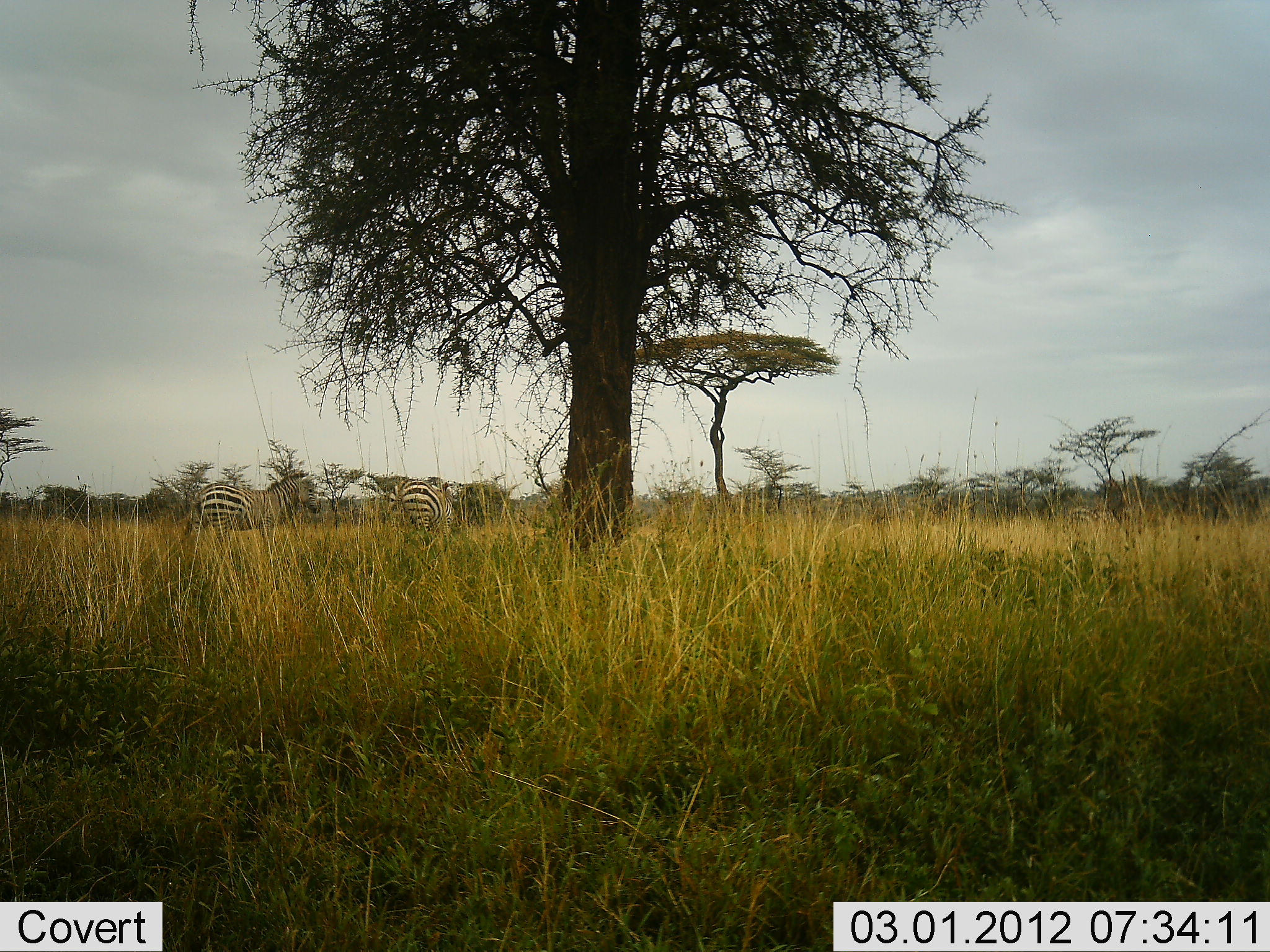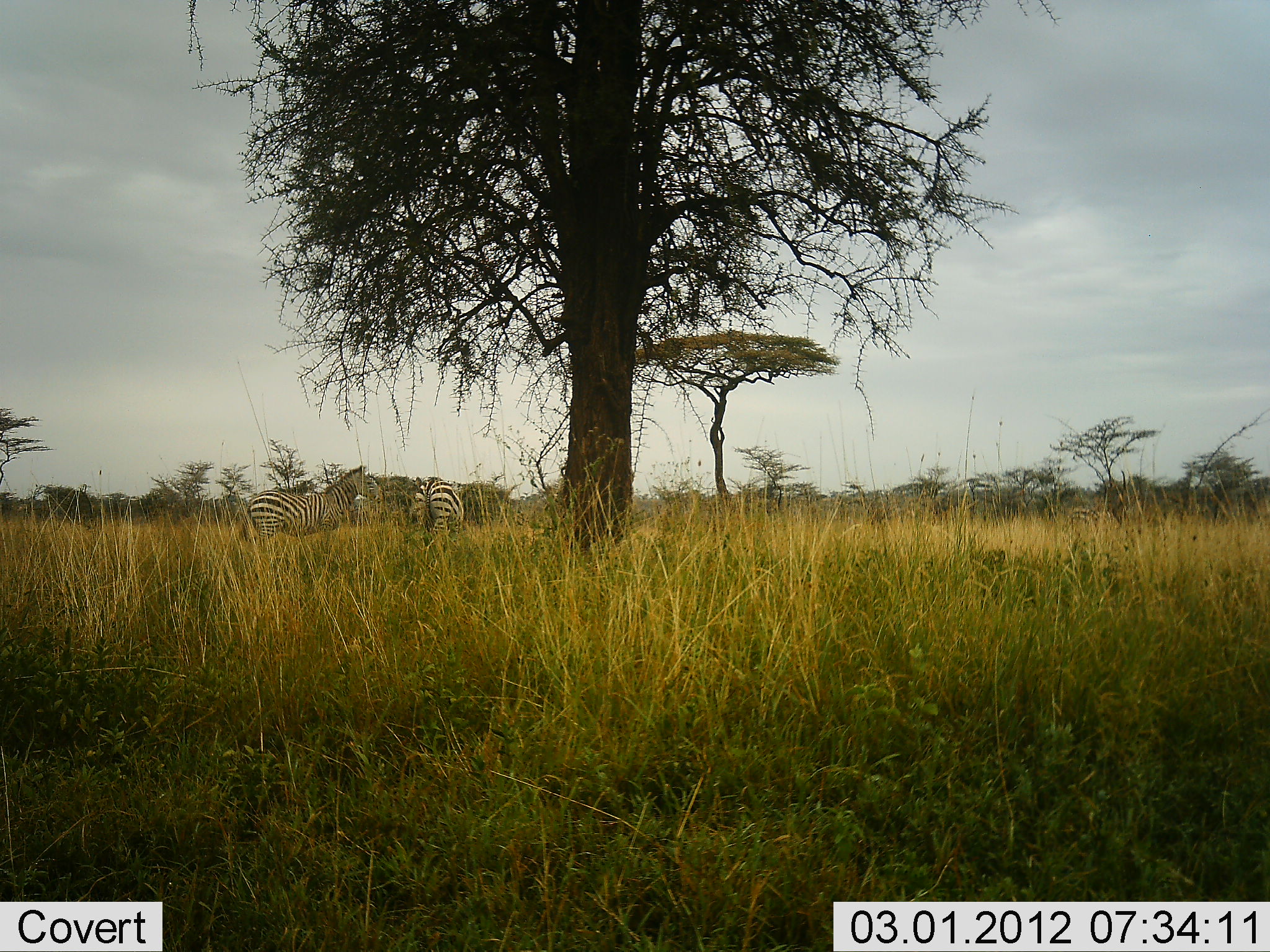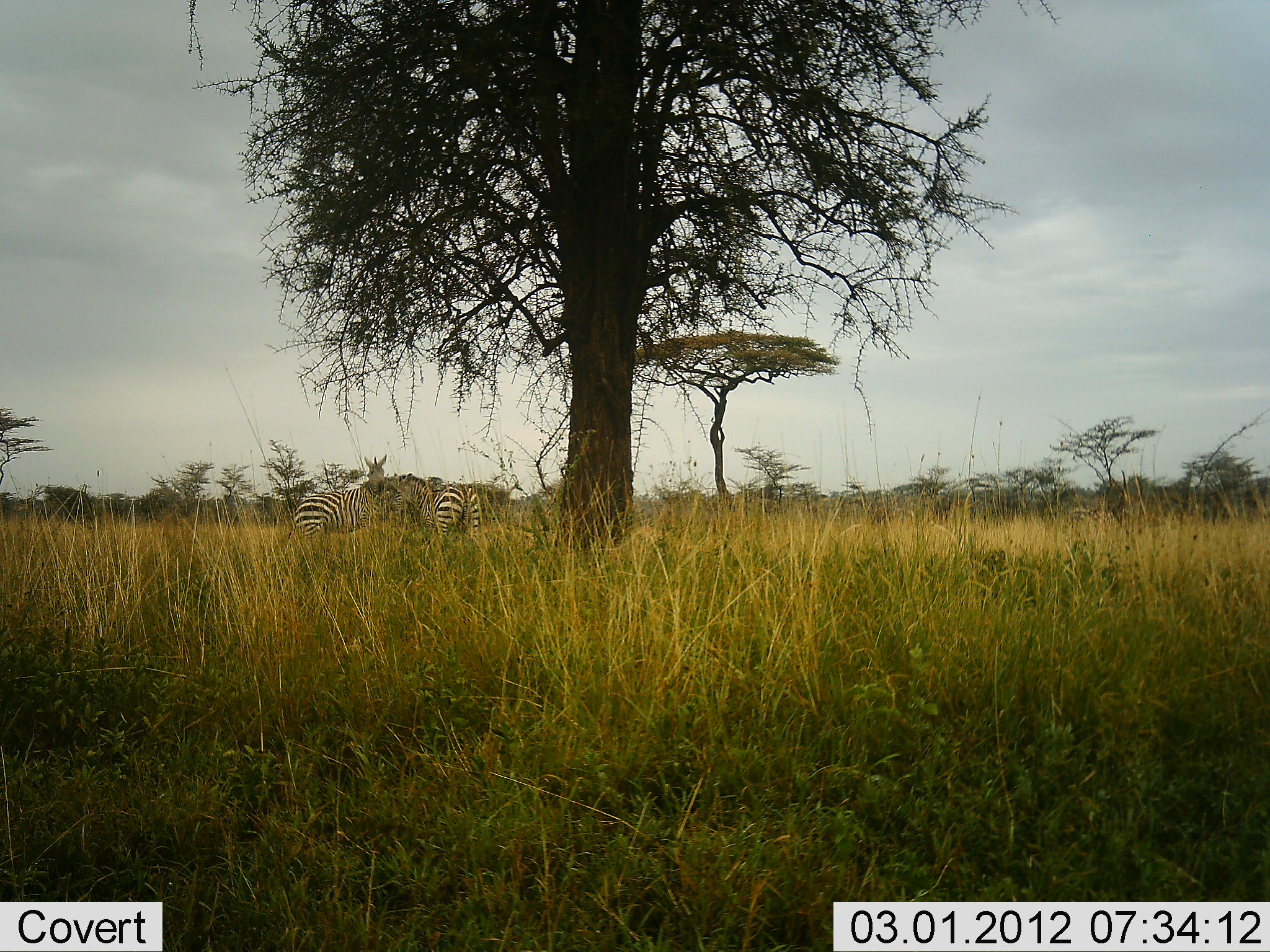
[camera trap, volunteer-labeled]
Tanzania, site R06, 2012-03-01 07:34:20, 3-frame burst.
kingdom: Animalia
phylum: Chordata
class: Mammalia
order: Perissodactyla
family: Equidae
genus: Equus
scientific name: Equus quagga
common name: plains zebra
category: zebra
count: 2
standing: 44%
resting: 0%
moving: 75%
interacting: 6%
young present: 0%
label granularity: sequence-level